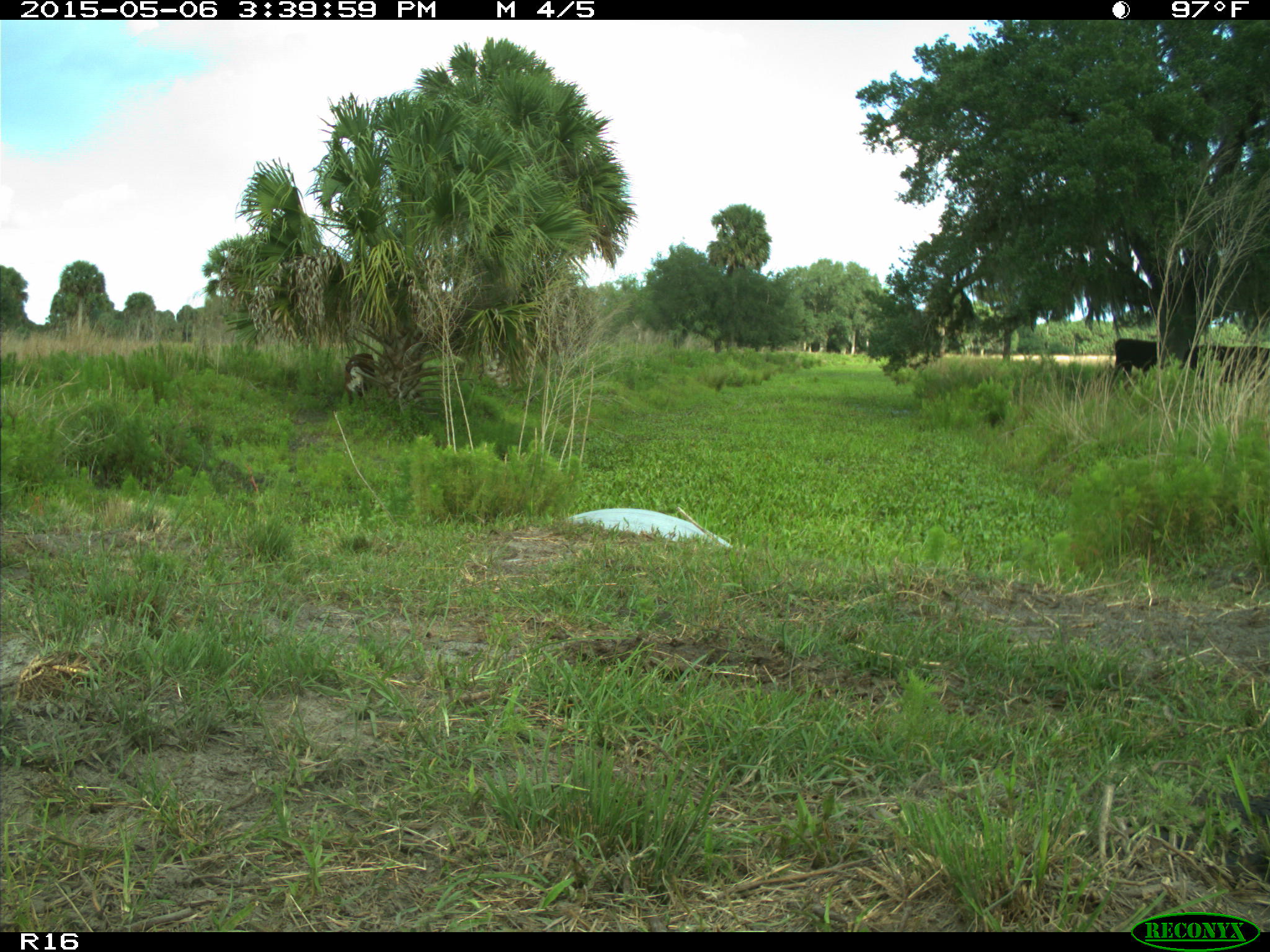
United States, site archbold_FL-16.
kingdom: Animalia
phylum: Chordata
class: Mammalia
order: Artiodactyla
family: Bovidae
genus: Bos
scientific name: Bos taurus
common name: domestic cow